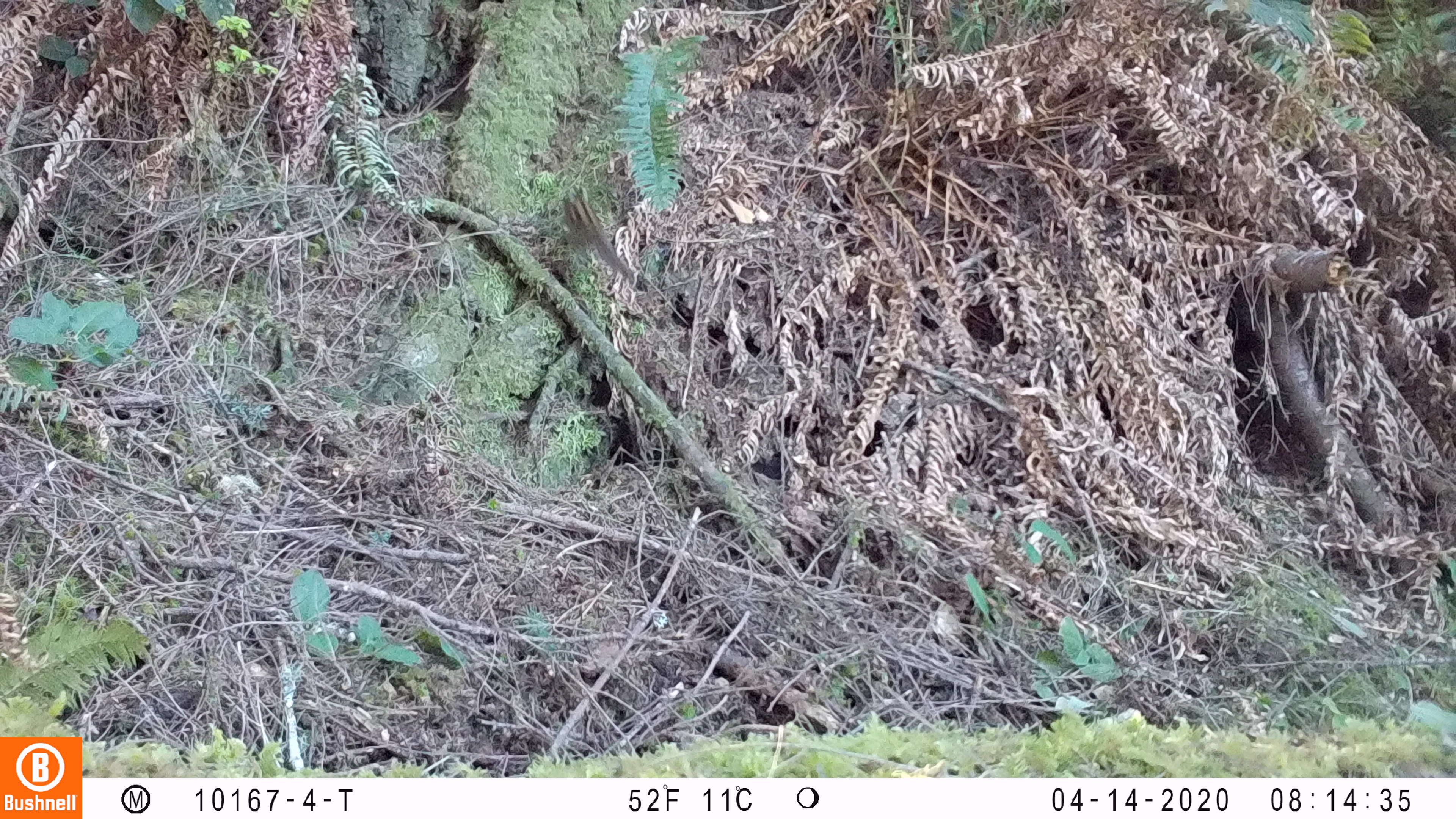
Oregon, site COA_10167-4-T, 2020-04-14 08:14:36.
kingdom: Animalia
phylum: Chordata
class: Mammalia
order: Rodentia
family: Sciuridae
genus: Neotamias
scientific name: Neotamias townsendii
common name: townsend's chipmunk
Townsend's chipmunk (Neotamias townsendii).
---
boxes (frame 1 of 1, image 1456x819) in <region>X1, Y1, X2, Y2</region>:
townsend's chipmunk: <region>558, 188, 637, 283</region>